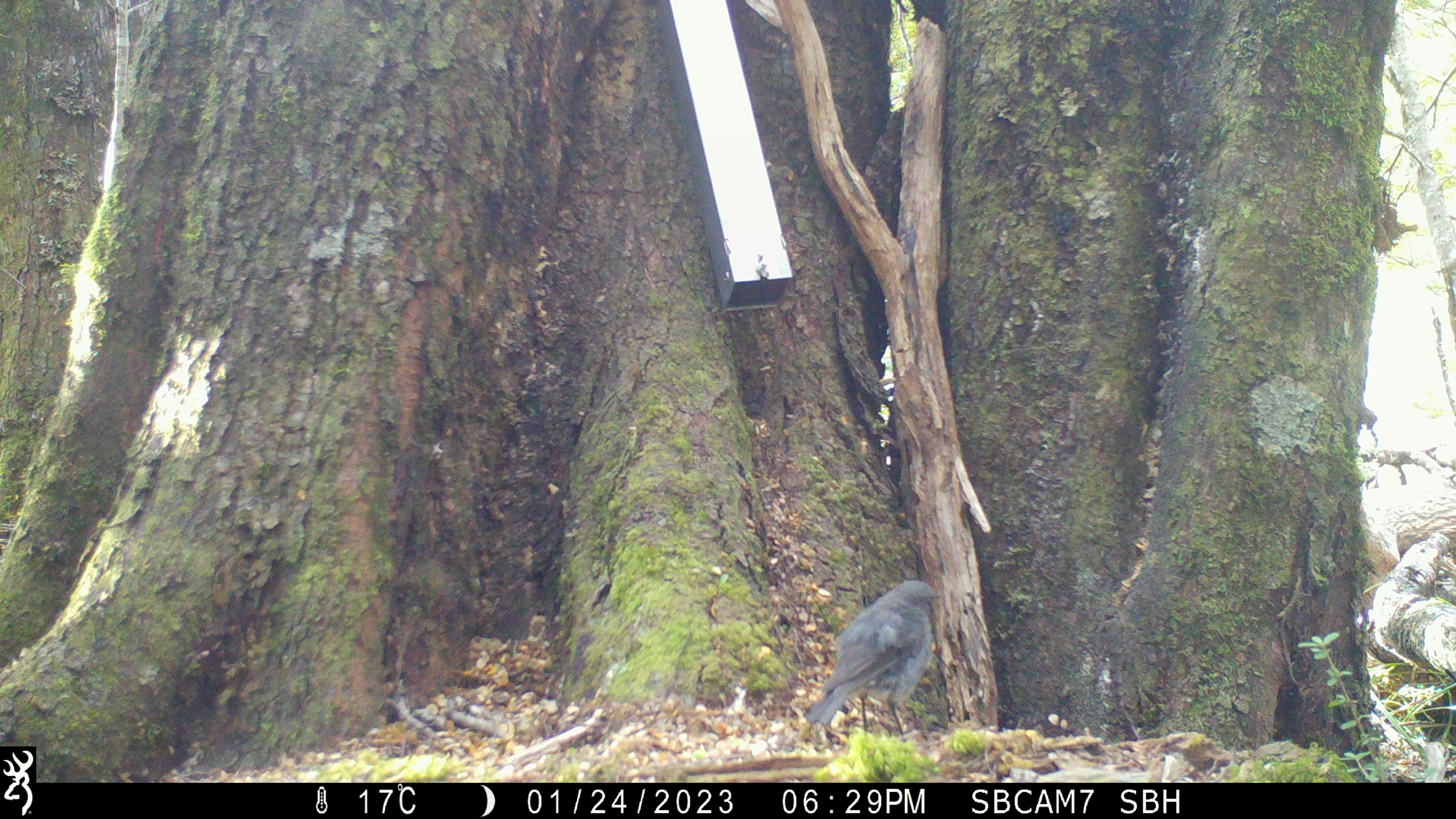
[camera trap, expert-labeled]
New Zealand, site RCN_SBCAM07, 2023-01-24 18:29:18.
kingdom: Animalia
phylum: Chordata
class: Aves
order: Passeriformes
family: Petroicidae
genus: Petroica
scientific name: Petroica australis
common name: new zealand robin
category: robin